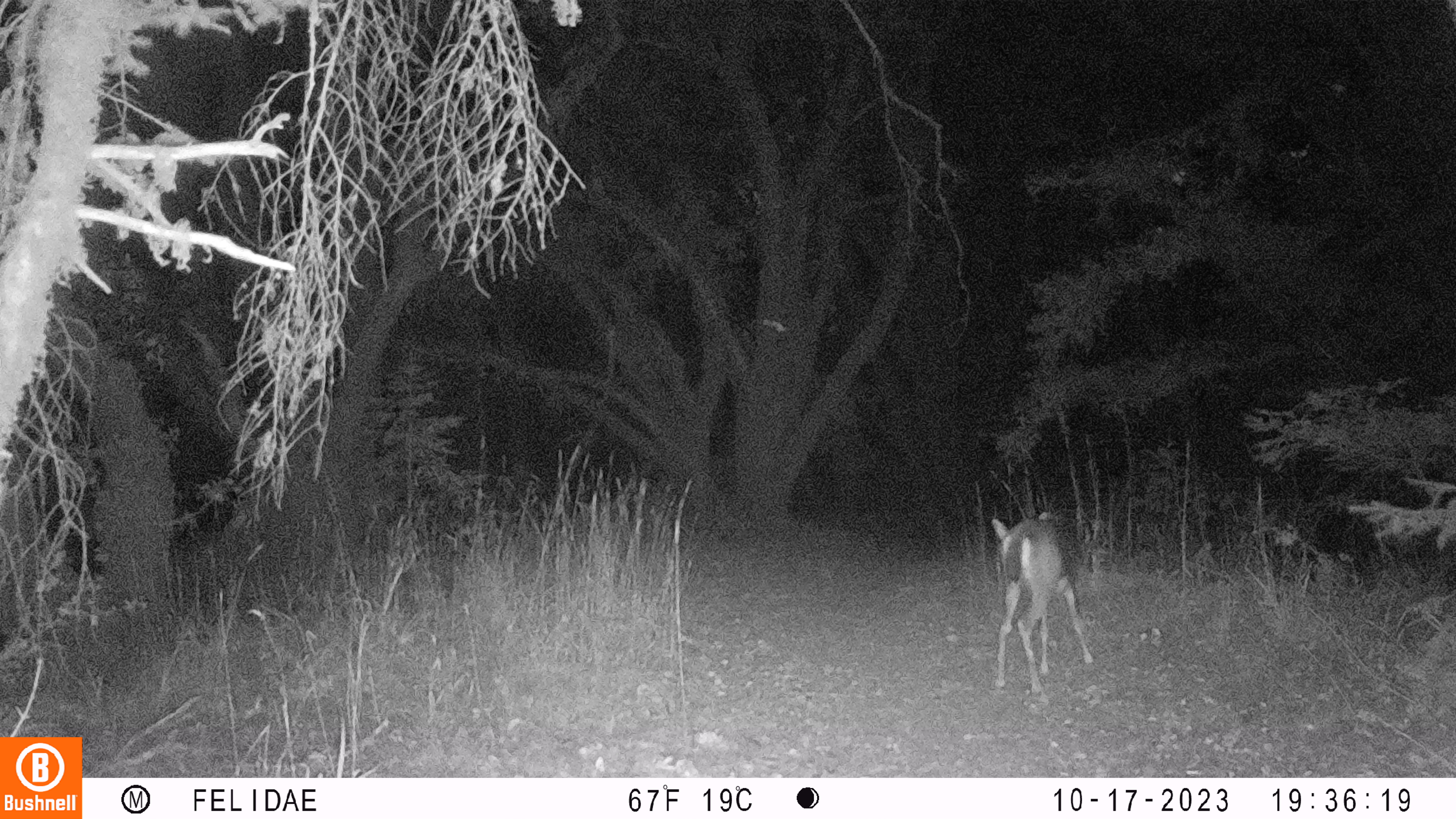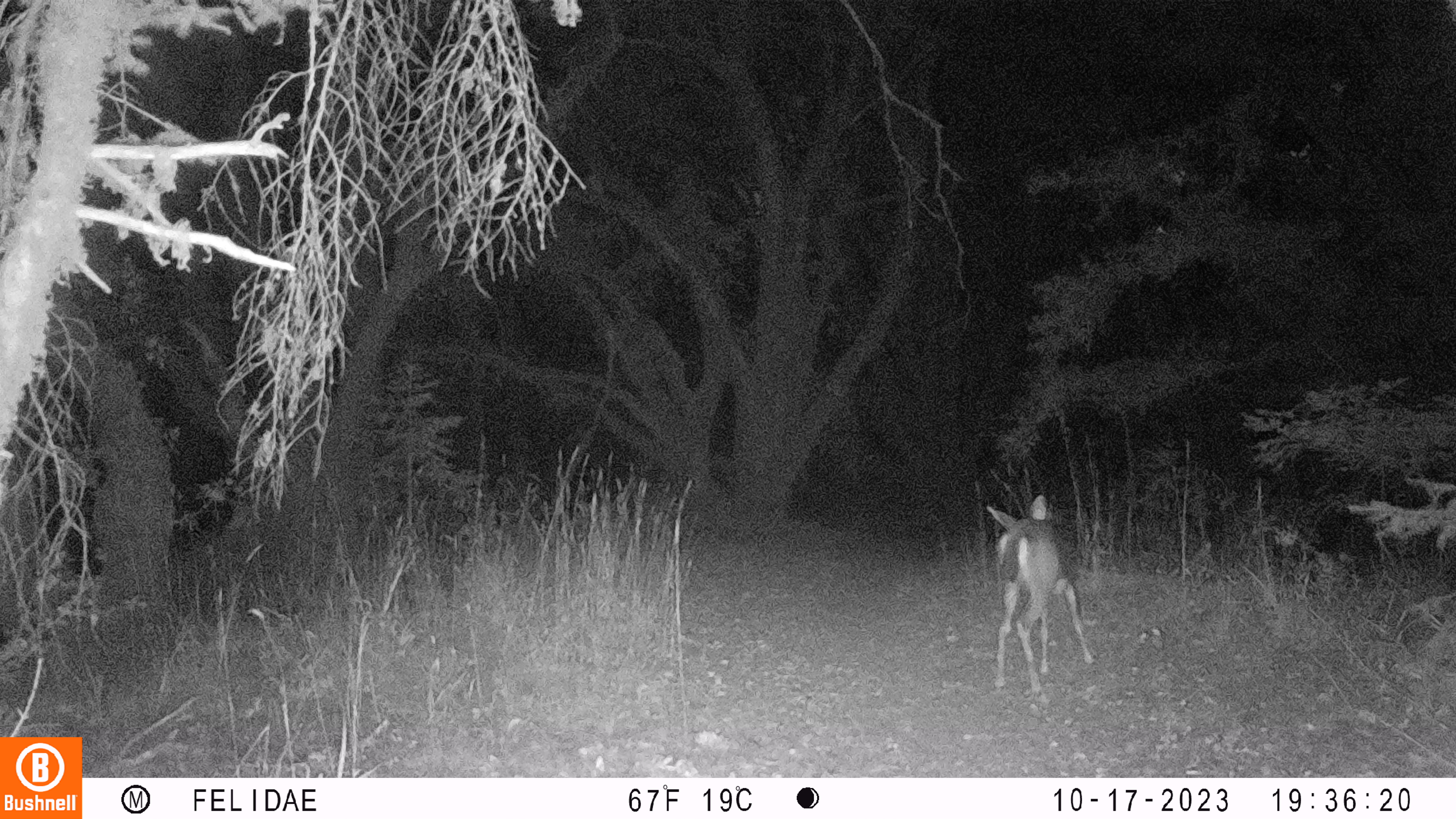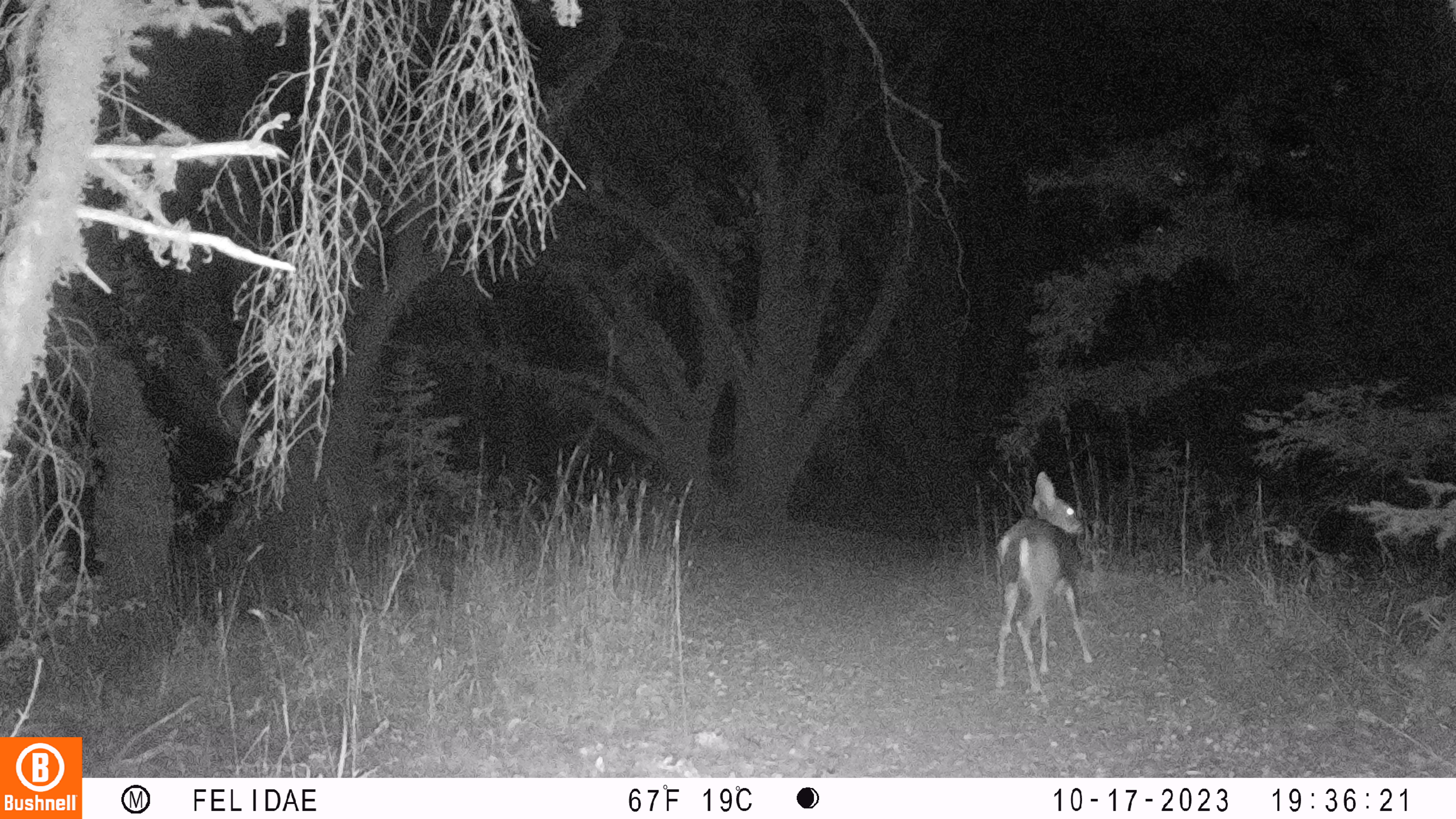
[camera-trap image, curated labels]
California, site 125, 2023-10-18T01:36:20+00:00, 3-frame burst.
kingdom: Animalia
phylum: Chordata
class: Mammalia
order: Artiodactyla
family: Cervidae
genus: Odocoileus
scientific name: Odocoileus hemionus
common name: mule deer